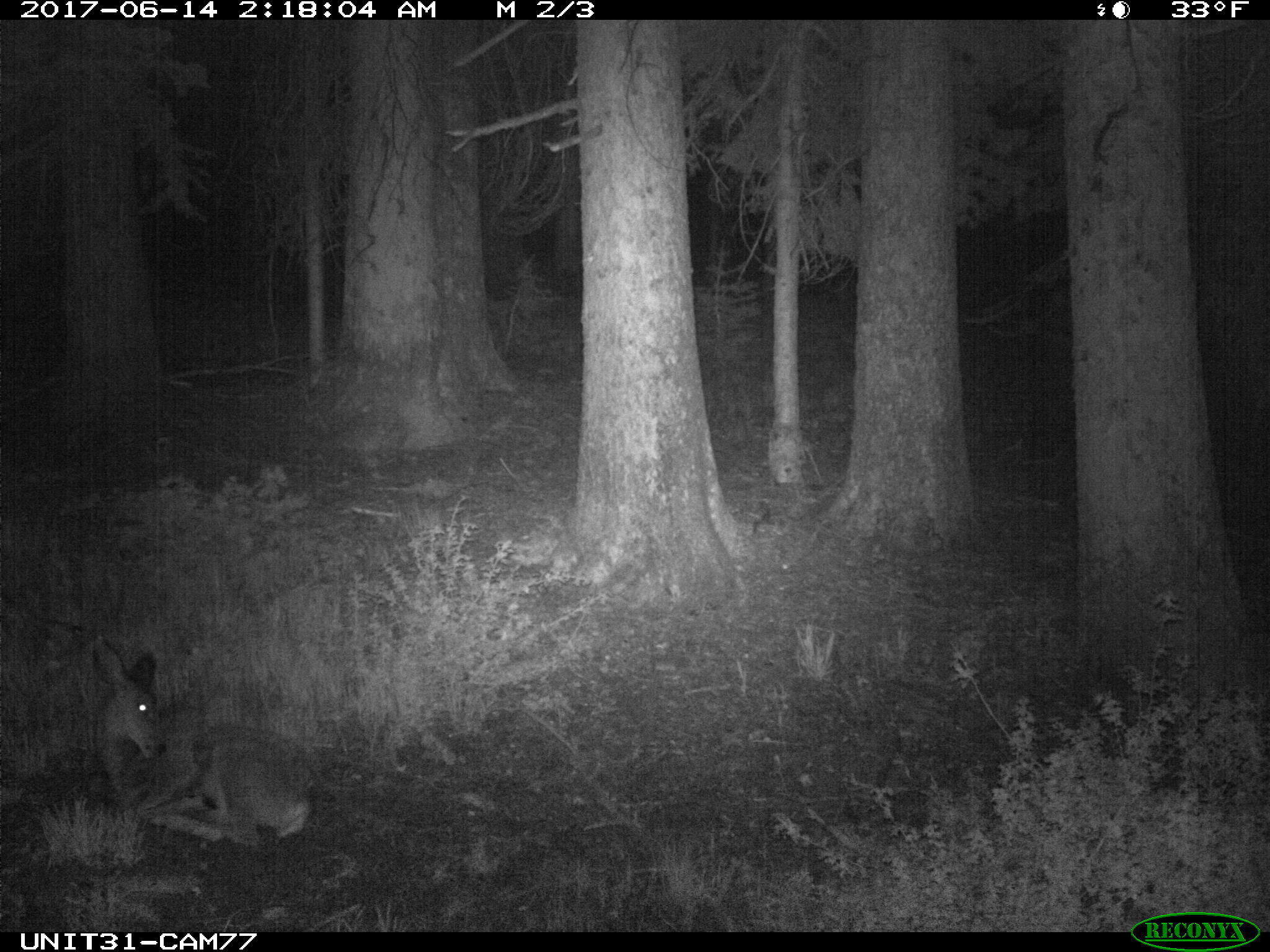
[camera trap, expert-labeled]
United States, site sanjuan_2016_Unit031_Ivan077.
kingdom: Animalia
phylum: Chordata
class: Mammalia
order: Artiodactyla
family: Cervidae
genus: Odocoileus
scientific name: Odocoileus hemionus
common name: mule deer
Odocoileus hemionus (mule deer).